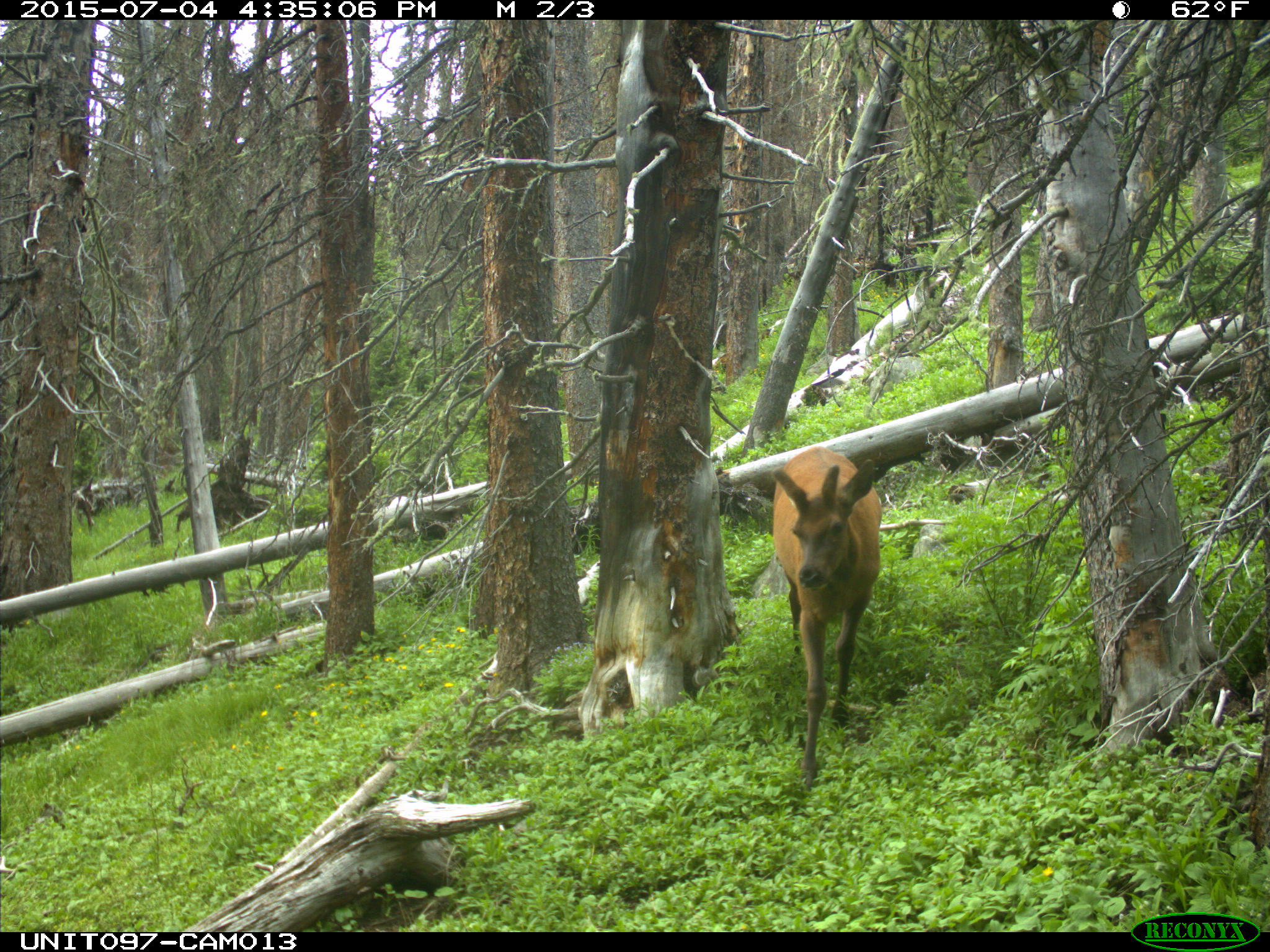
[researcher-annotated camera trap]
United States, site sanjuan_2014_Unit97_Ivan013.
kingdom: Animalia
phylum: Chordata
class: Mammalia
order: Artiodactyla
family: Cervidae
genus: Cervus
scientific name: Cervus elaphus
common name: red deer